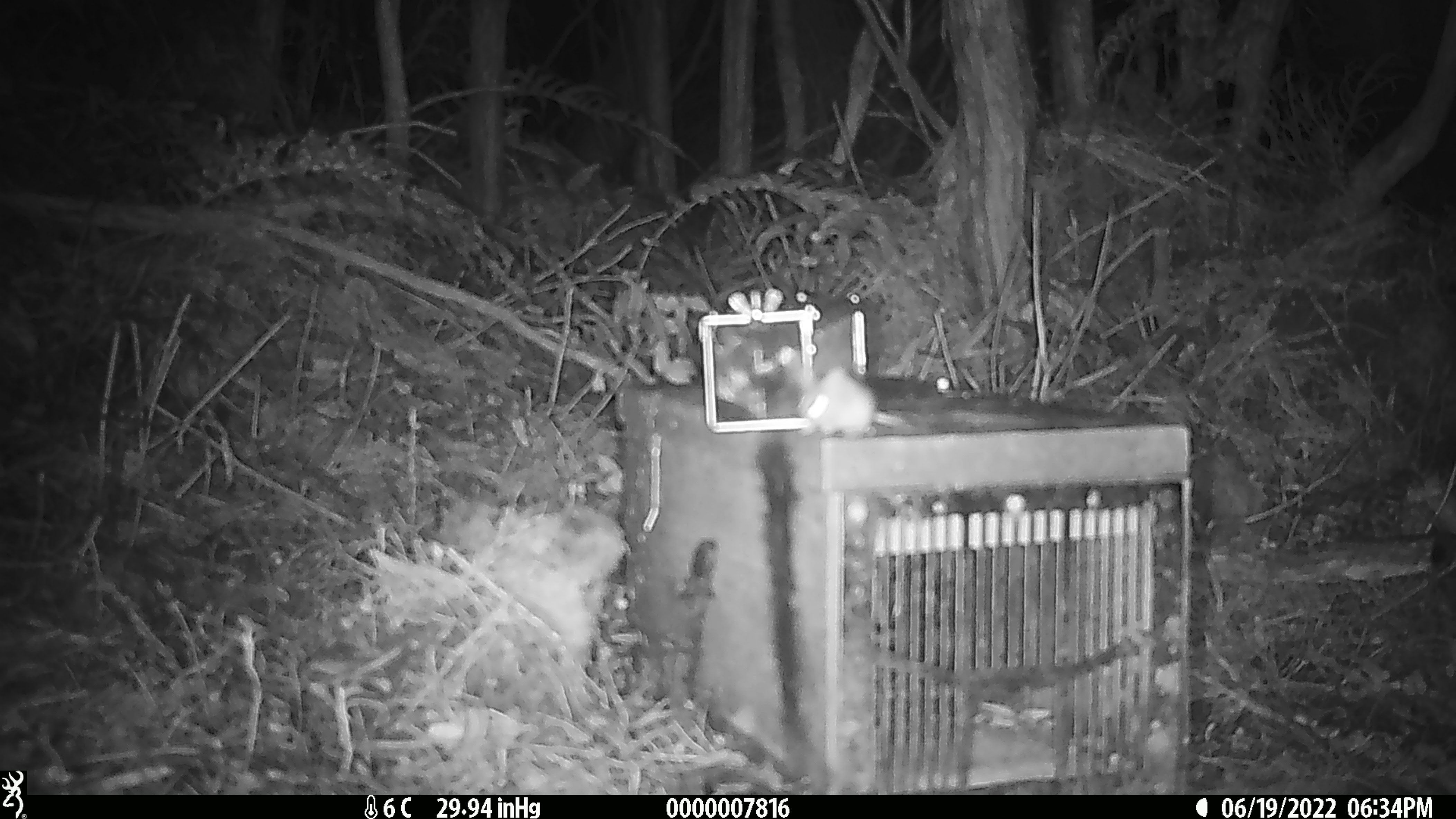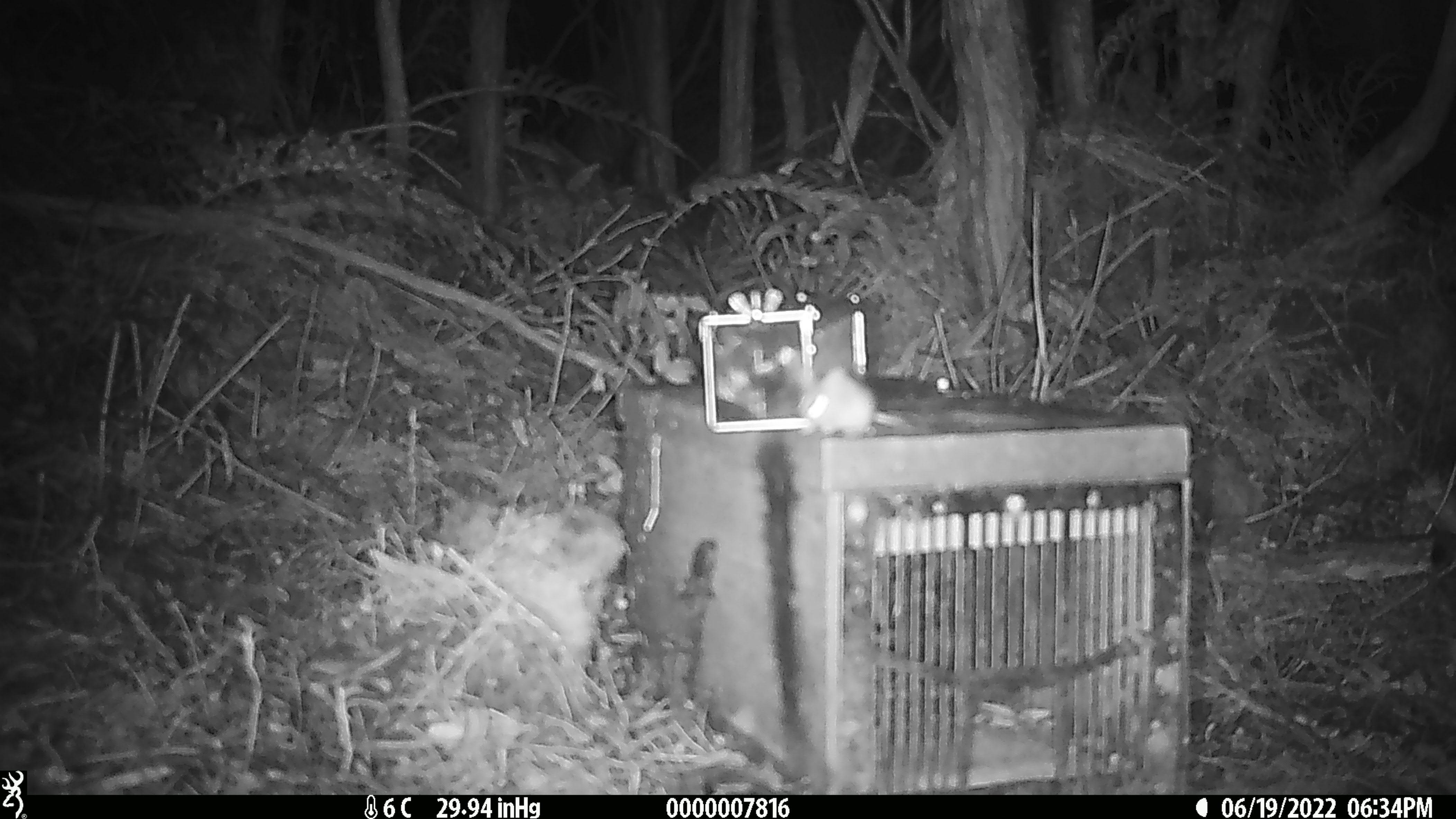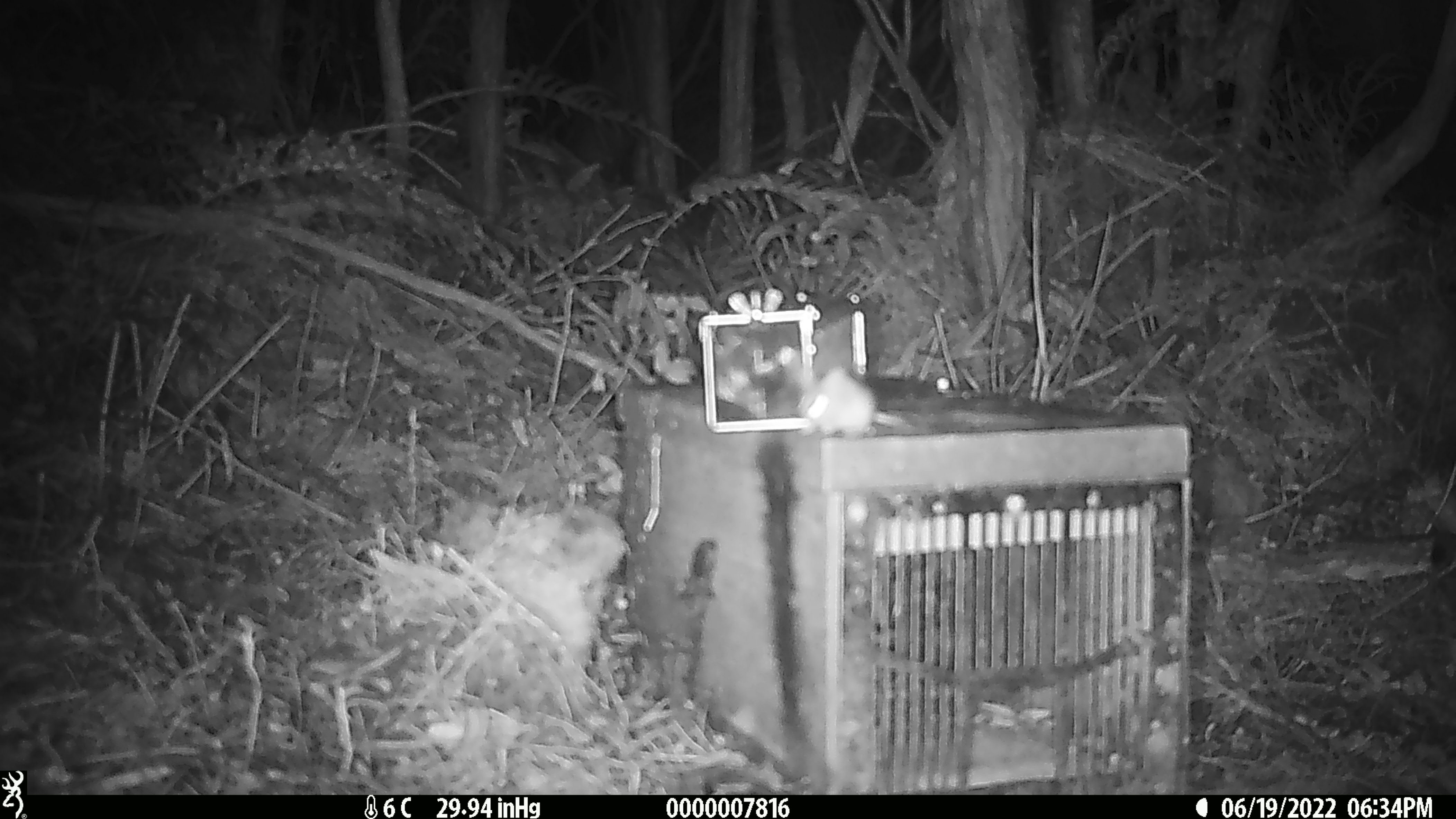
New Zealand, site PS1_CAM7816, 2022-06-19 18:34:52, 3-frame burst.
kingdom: Animalia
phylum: Chordata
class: Mammalia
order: Rodentia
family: Muridae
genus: Mus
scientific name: Mus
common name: mouse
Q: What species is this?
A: Mouse (Mus).